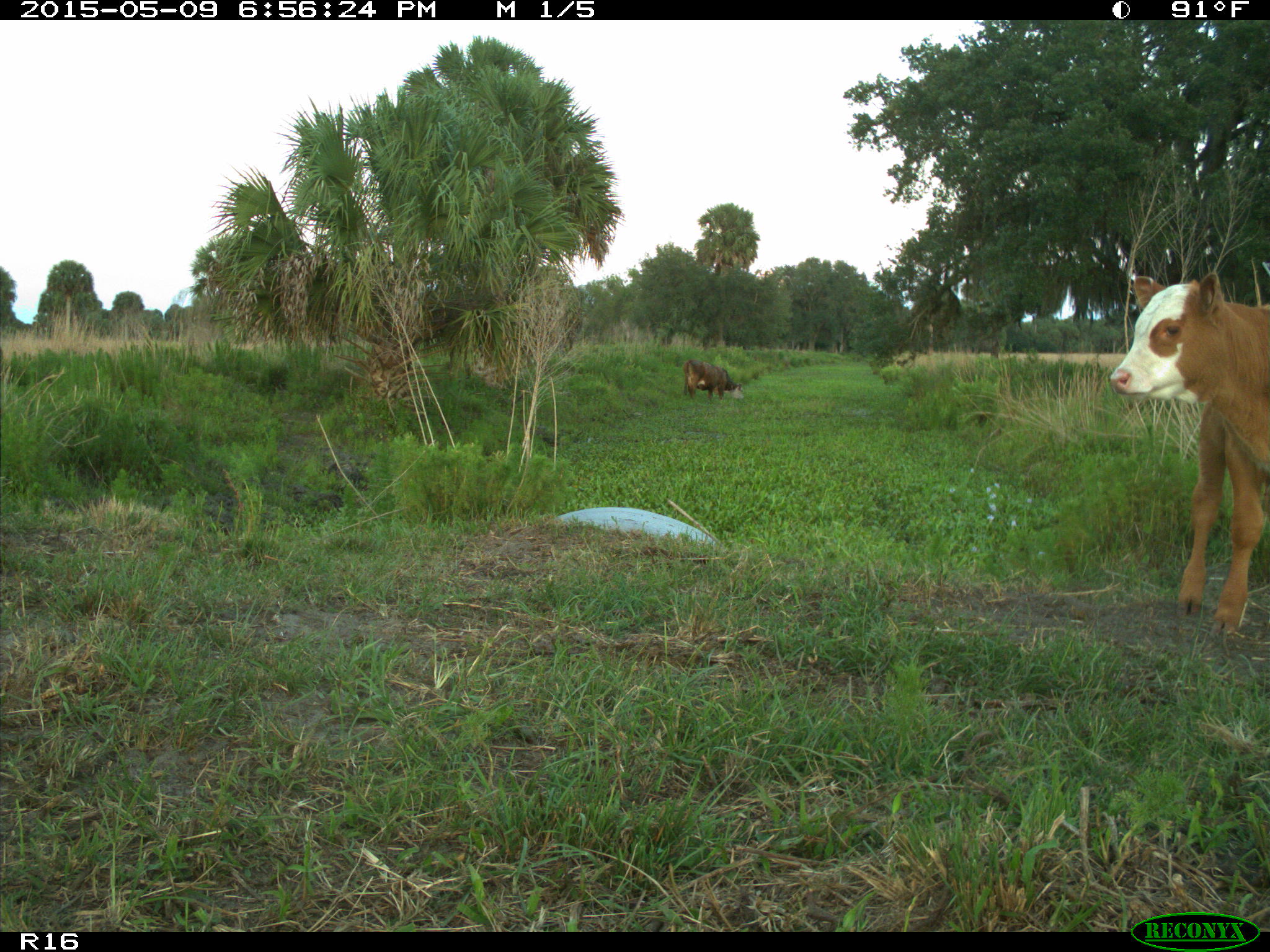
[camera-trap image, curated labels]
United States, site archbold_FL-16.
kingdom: Animalia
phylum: Chordata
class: Mammalia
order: Artiodactyla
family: Bovidae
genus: Bos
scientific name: Bos taurus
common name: domestic cow